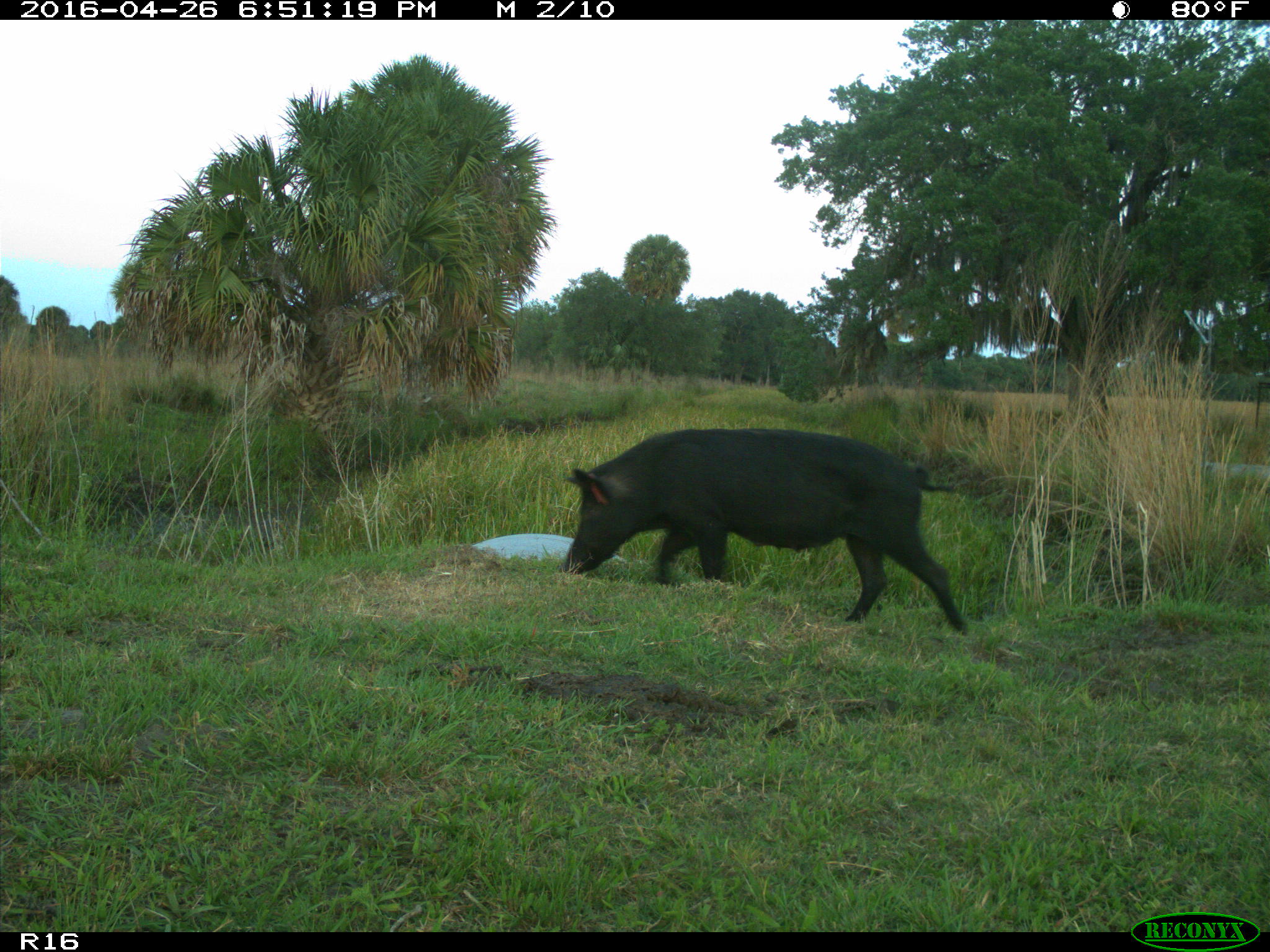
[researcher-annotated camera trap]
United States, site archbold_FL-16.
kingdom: Animalia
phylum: Chordata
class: Mammalia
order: Artiodactyla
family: Suidae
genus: Sus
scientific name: Sus scrofa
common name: wild boar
Sus scrofa (wild boar).